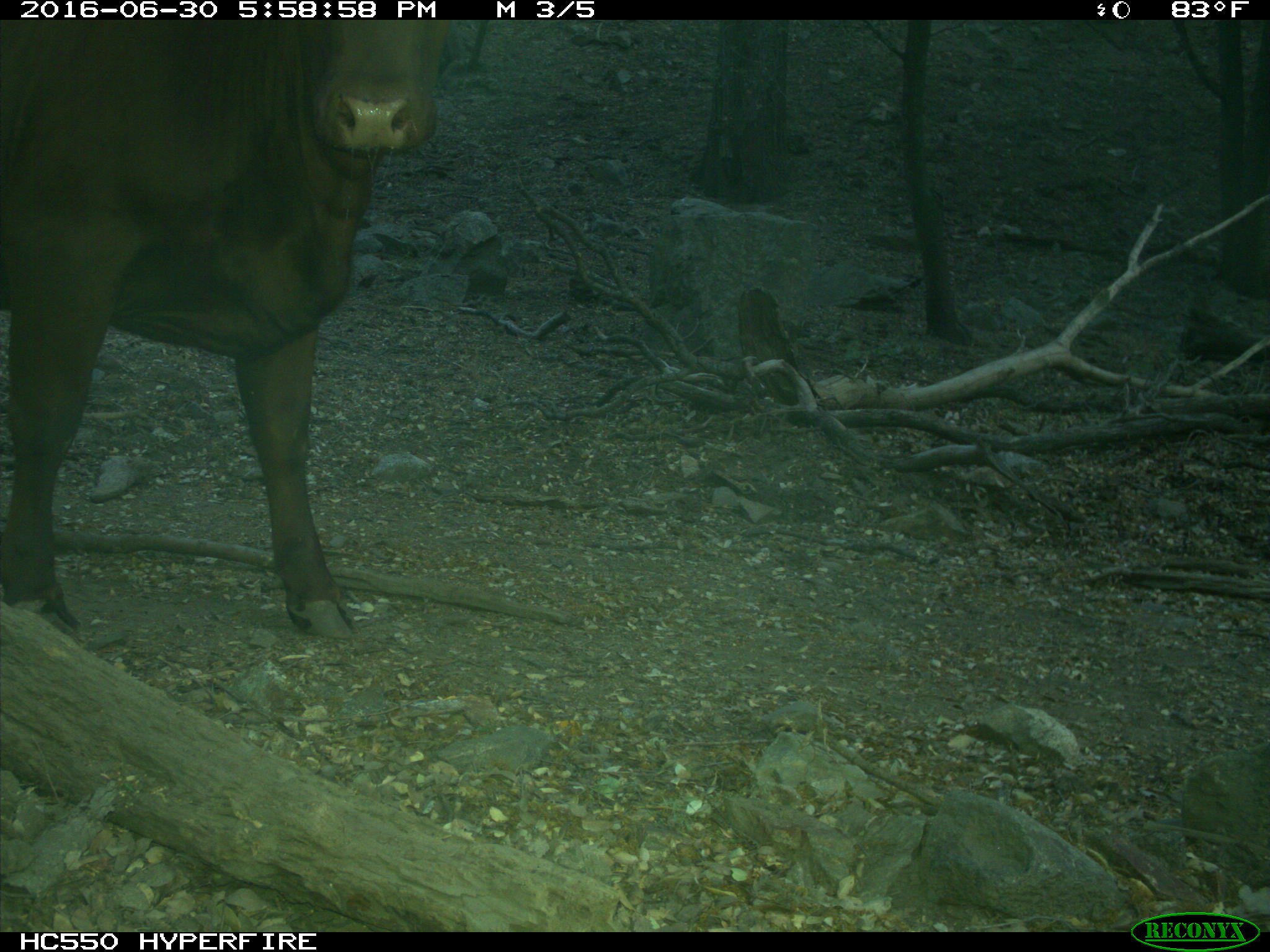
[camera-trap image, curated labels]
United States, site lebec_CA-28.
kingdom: Animalia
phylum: Chordata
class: Mammalia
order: Artiodactyla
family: Bovidae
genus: Bos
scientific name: Bos taurus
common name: domestic cow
Bos taurus (domestic cow).